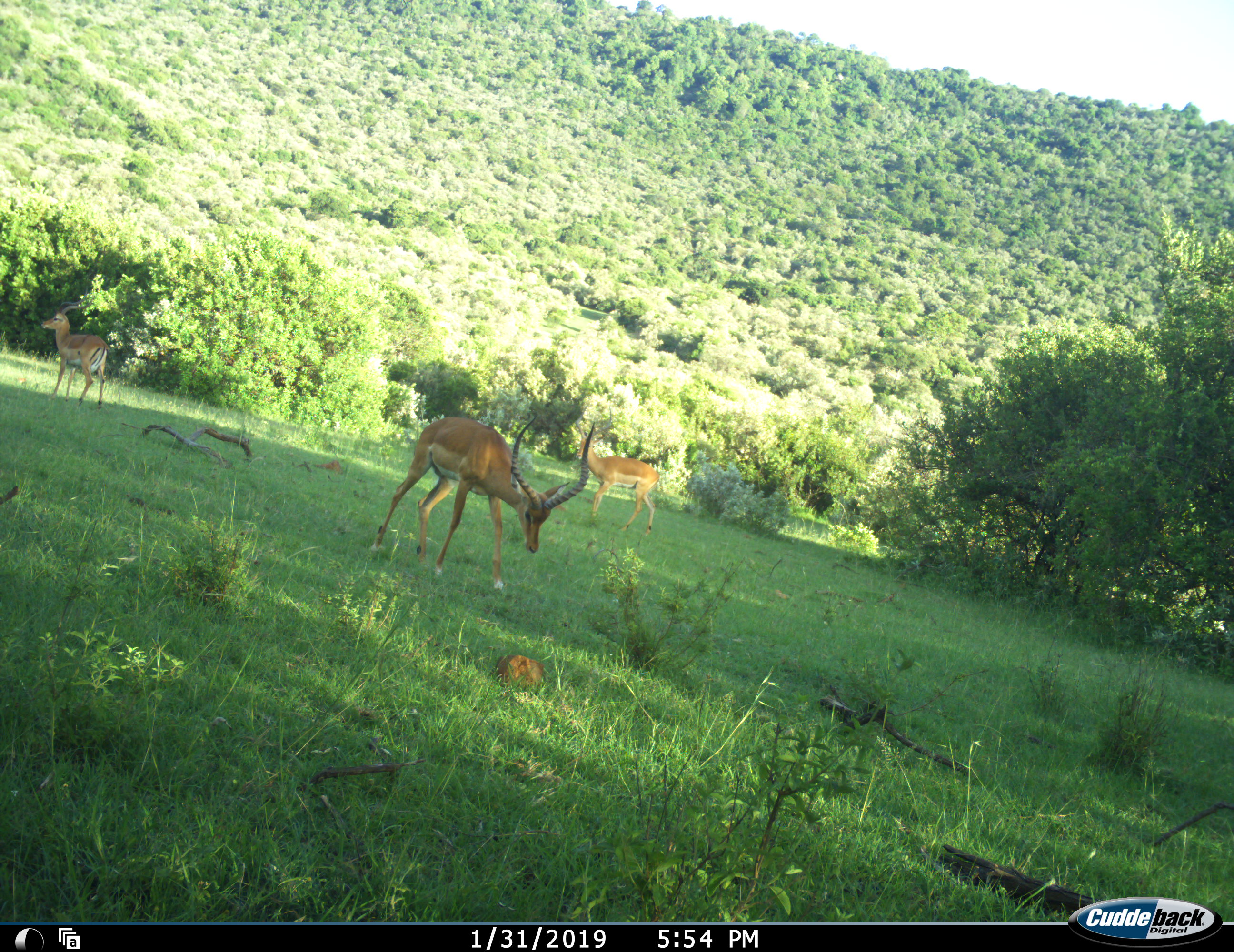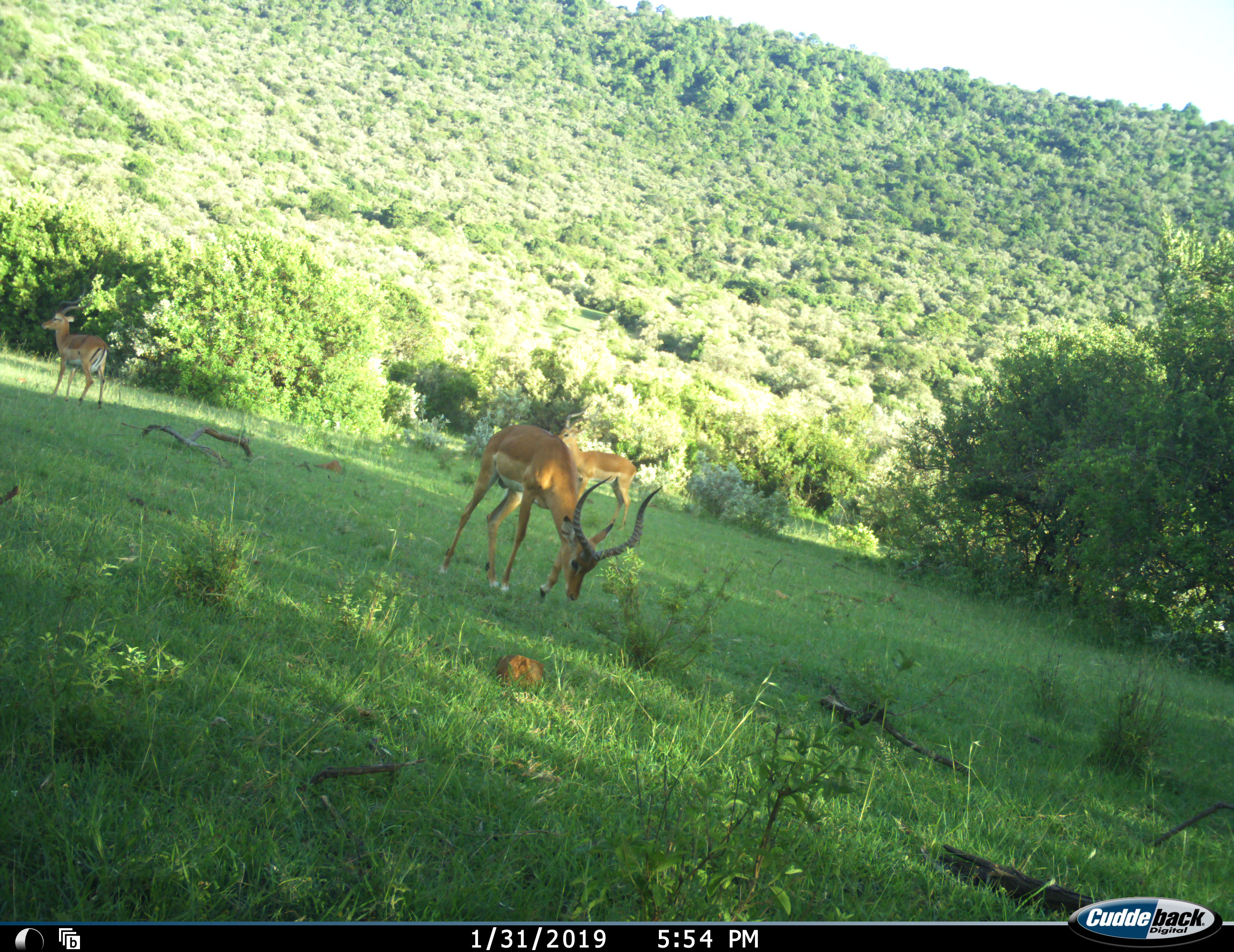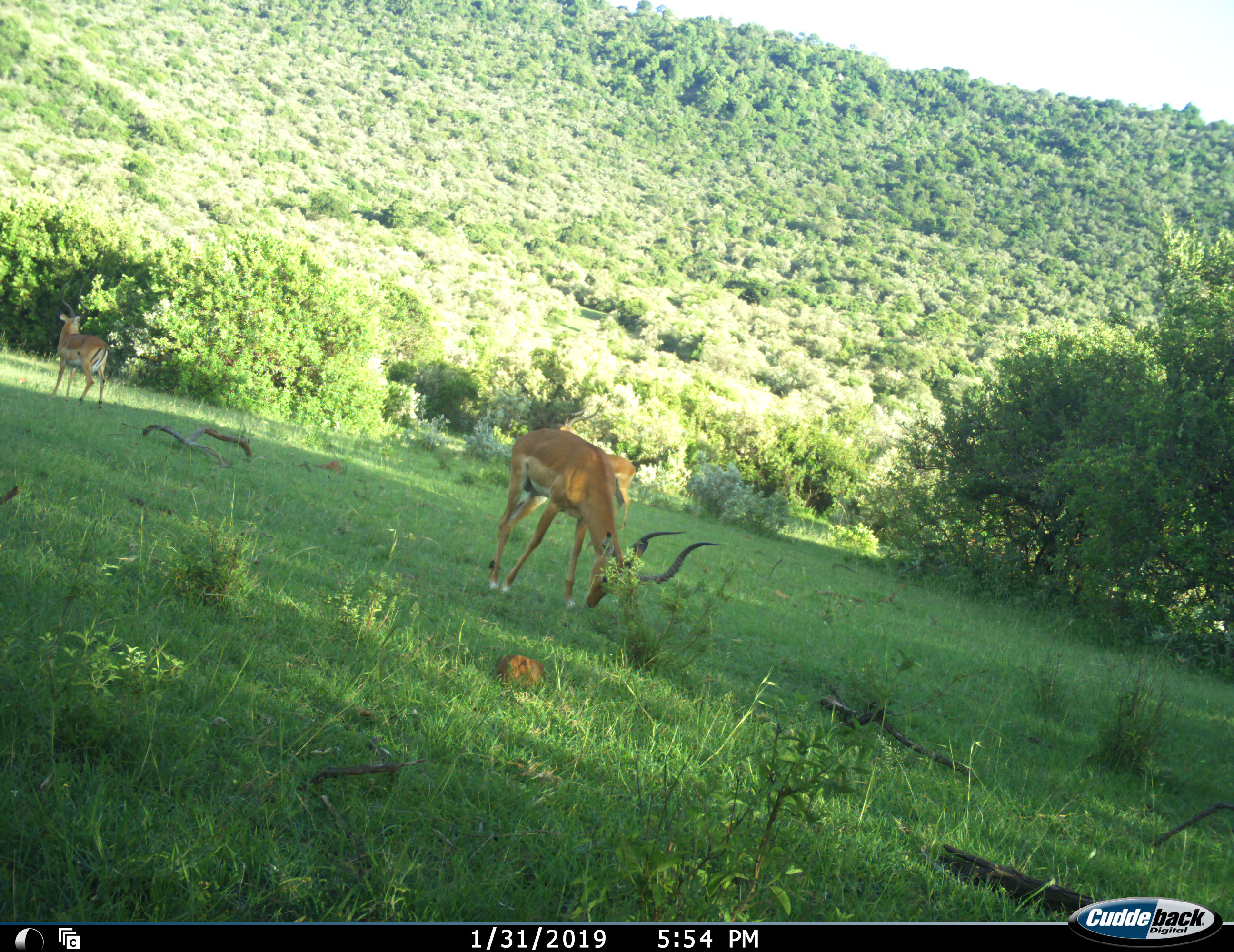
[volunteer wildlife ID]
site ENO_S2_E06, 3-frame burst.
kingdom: Animalia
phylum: Chordata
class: Mammalia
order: Artiodactyla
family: Bovidae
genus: Aepyceros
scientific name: Aepyceros melampus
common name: impala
Impala (Aepyceros melampus), count 3. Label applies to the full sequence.